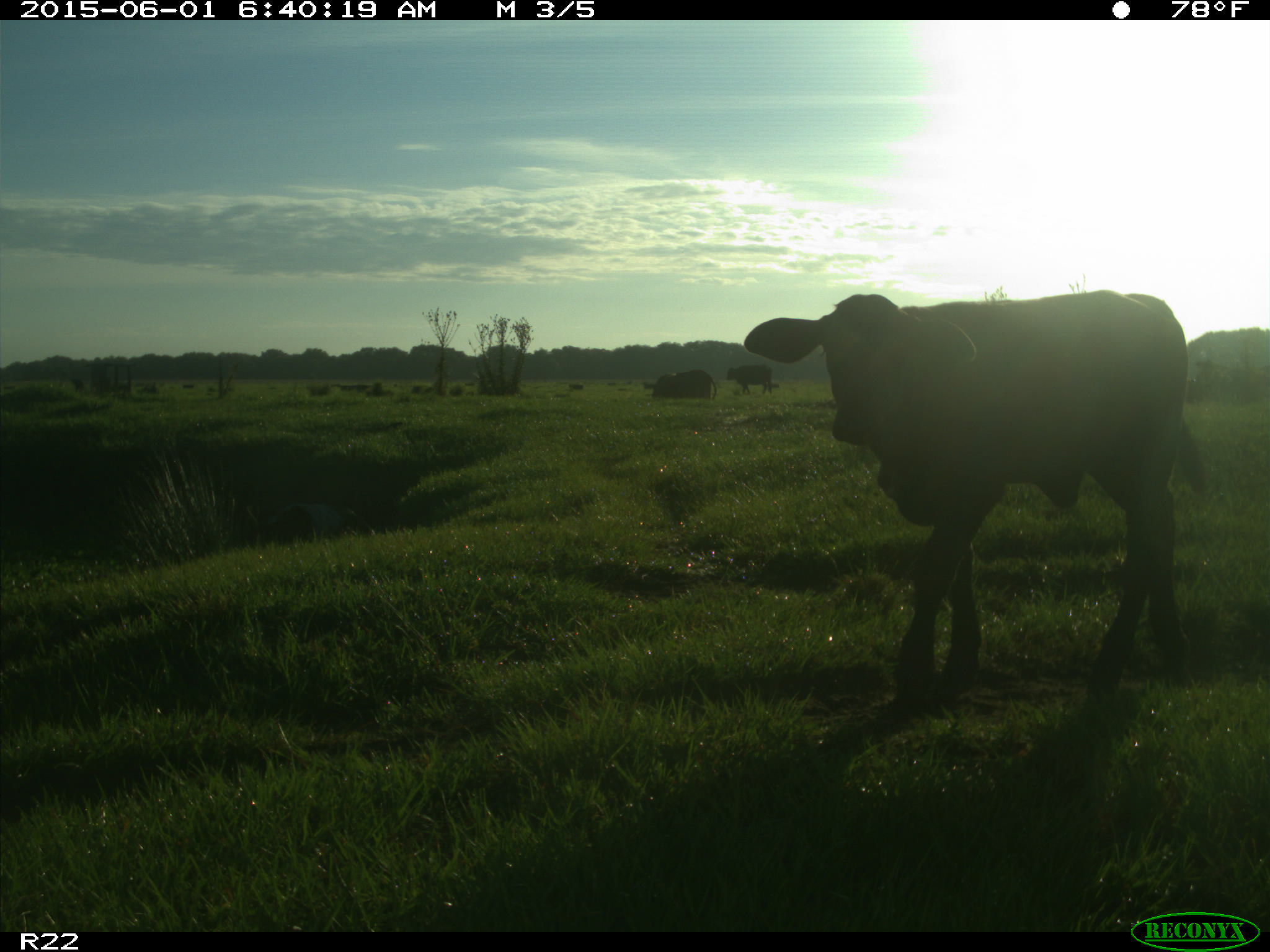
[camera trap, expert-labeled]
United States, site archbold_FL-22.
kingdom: Animalia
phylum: Chordata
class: Mammalia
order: Artiodactyla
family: Bovidae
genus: Bos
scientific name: Bos taurus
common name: domestic cow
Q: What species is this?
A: Bos taurus (domestic cow).